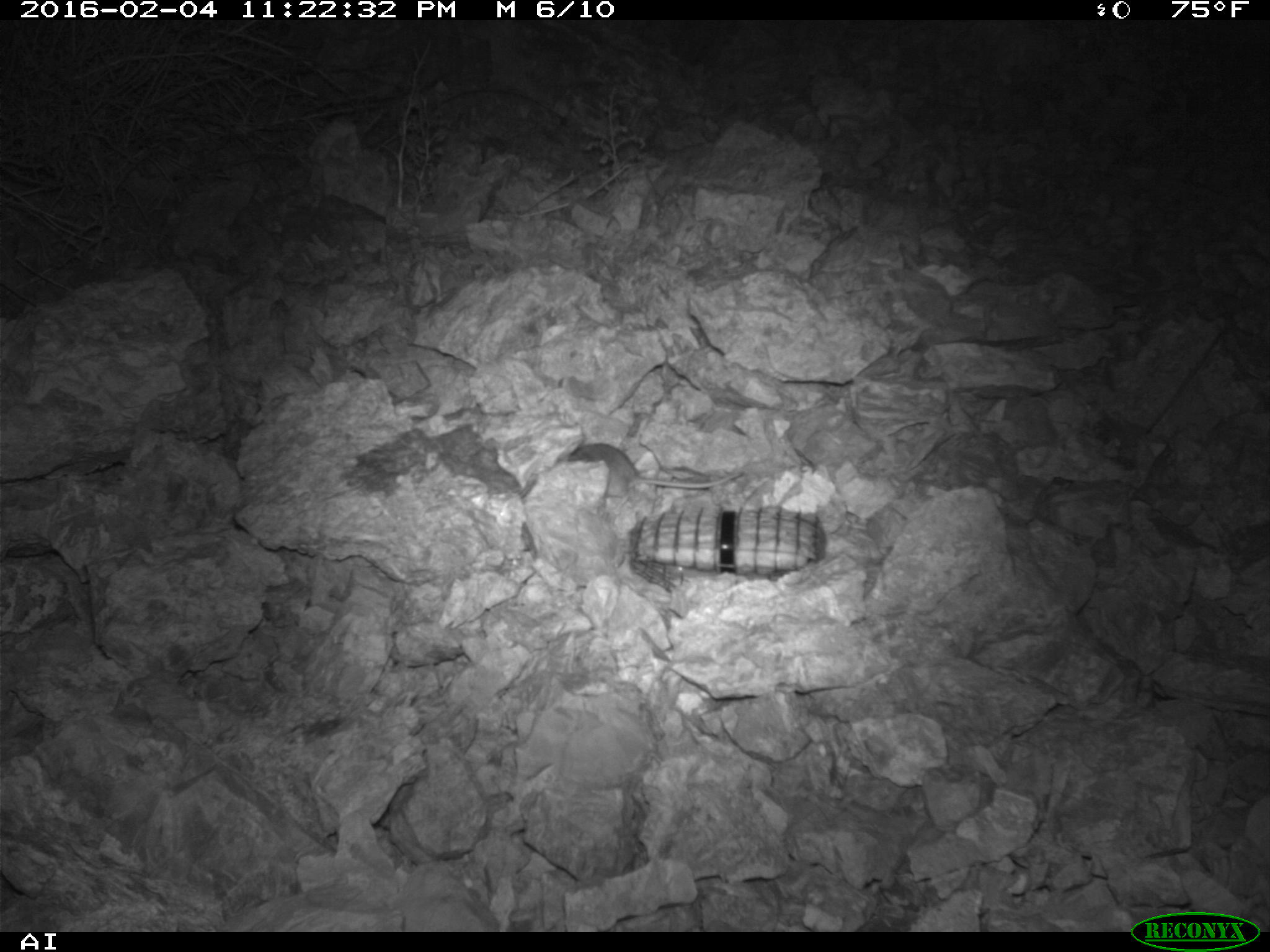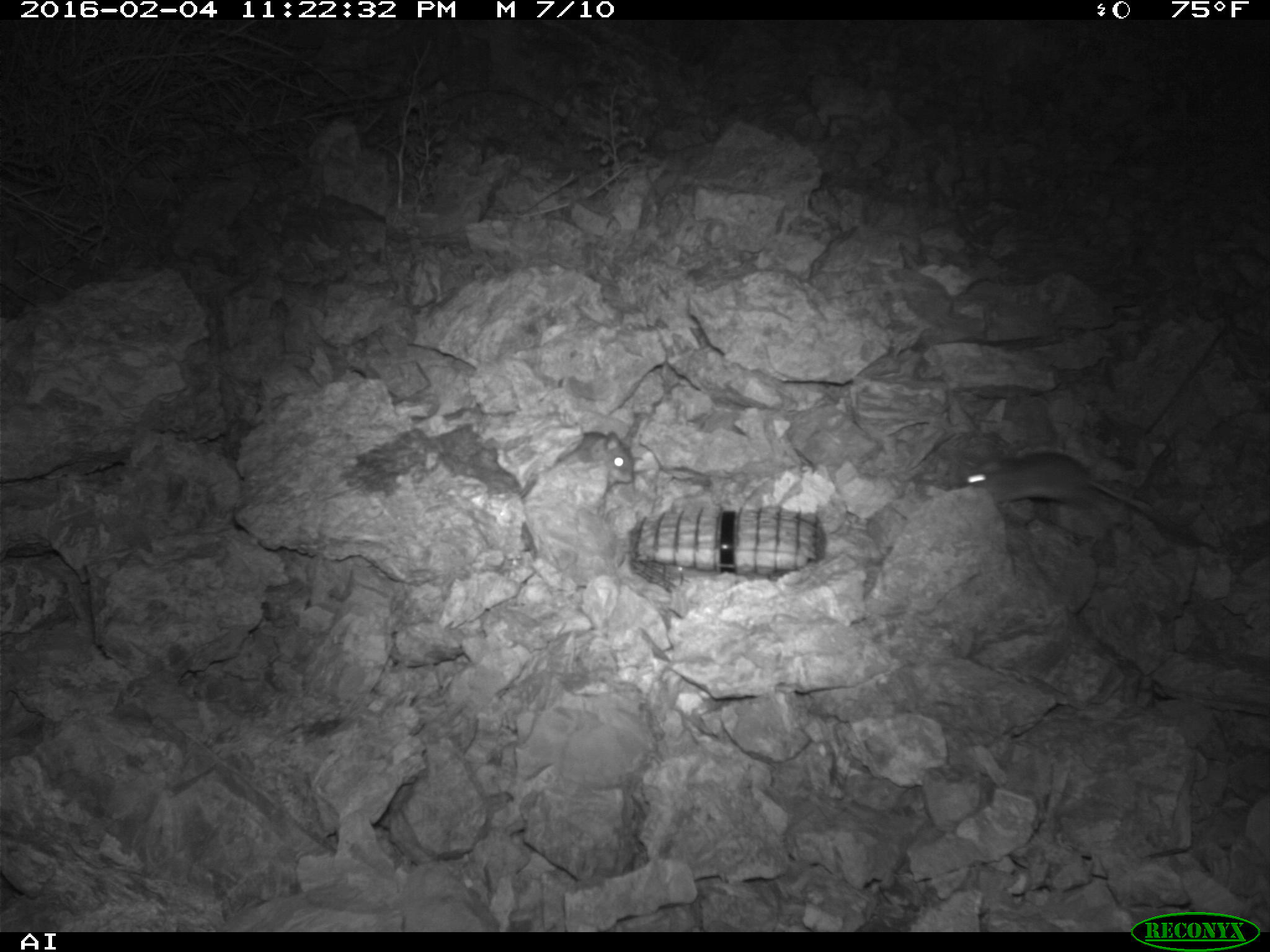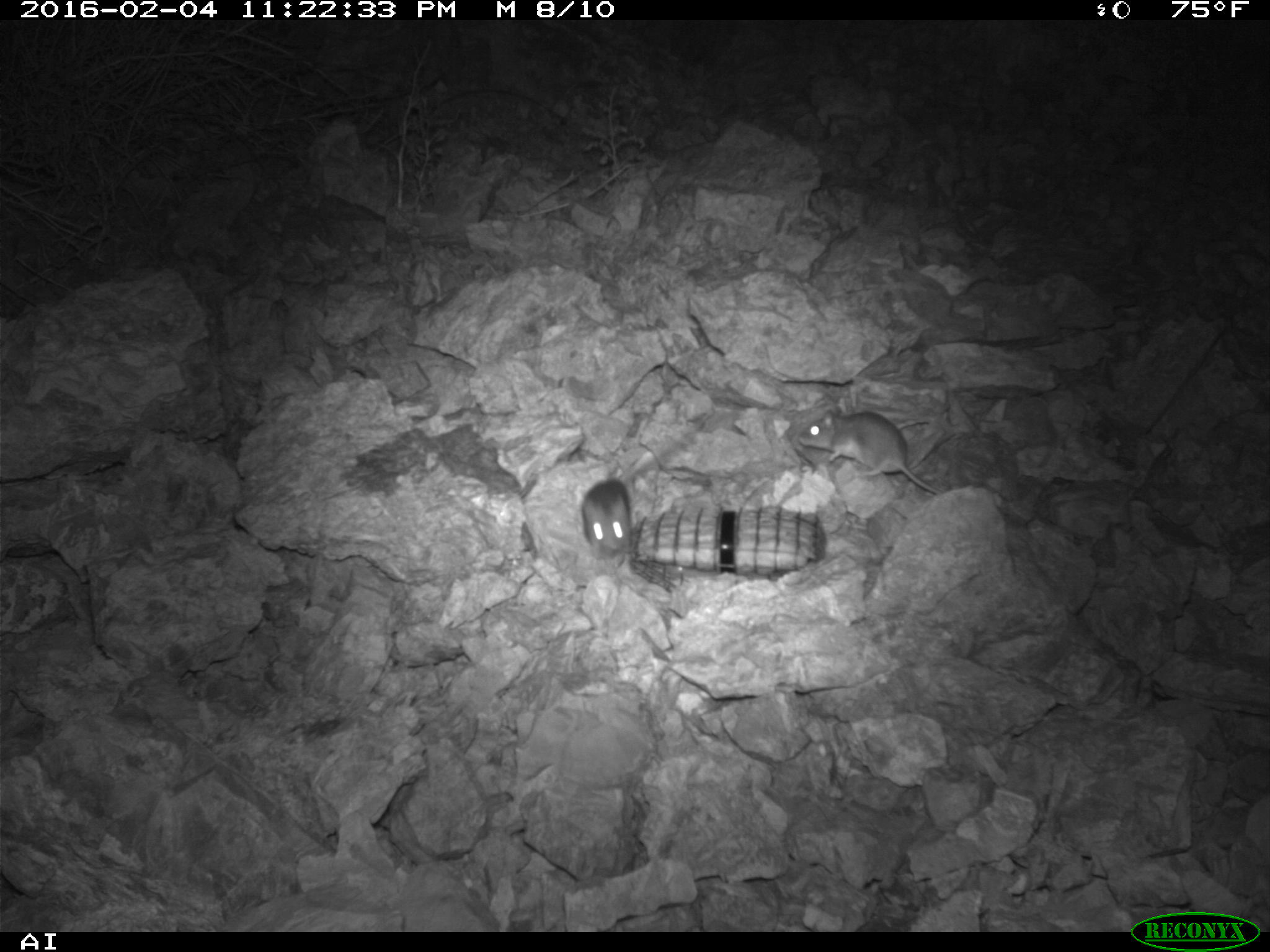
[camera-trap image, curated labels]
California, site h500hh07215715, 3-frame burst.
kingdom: Animalia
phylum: Chordata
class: Mammalia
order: Rodentia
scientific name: Rodentia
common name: rodent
Rodent (Rodentia).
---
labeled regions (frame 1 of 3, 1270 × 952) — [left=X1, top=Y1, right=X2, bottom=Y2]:
rodent: [left=557, top=443, right=742, bottom=496]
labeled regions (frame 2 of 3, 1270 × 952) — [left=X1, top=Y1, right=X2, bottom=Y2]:
rodent: [left=959, top=447, right=1215, bottom=550]; [left=556, top=431, right=637, bottom=496]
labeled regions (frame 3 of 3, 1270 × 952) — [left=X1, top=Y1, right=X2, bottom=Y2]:
rodent: [left=582, top=414, right=711, bottom=567]; [left=799, top=406, right=944, bottom=495]